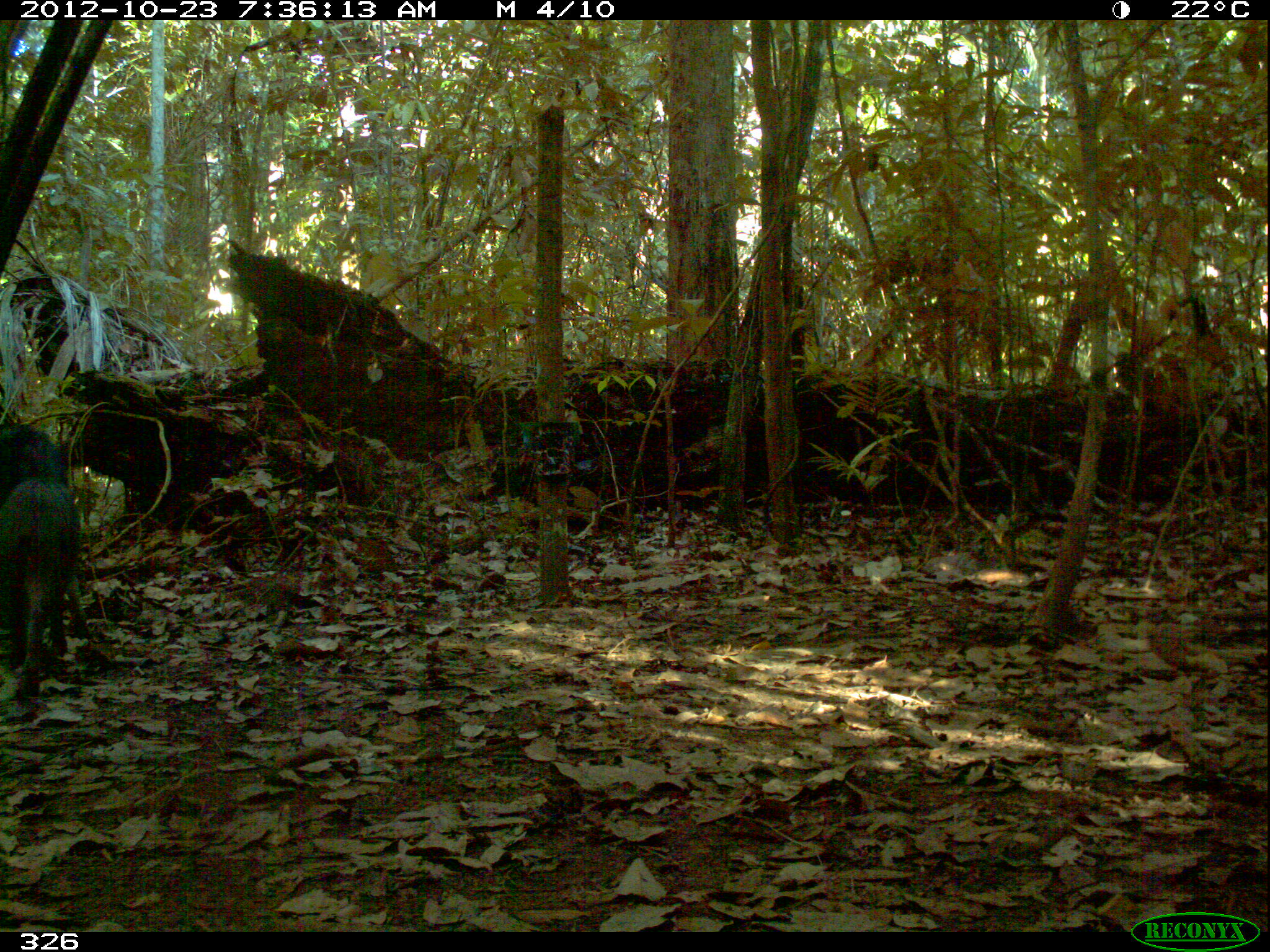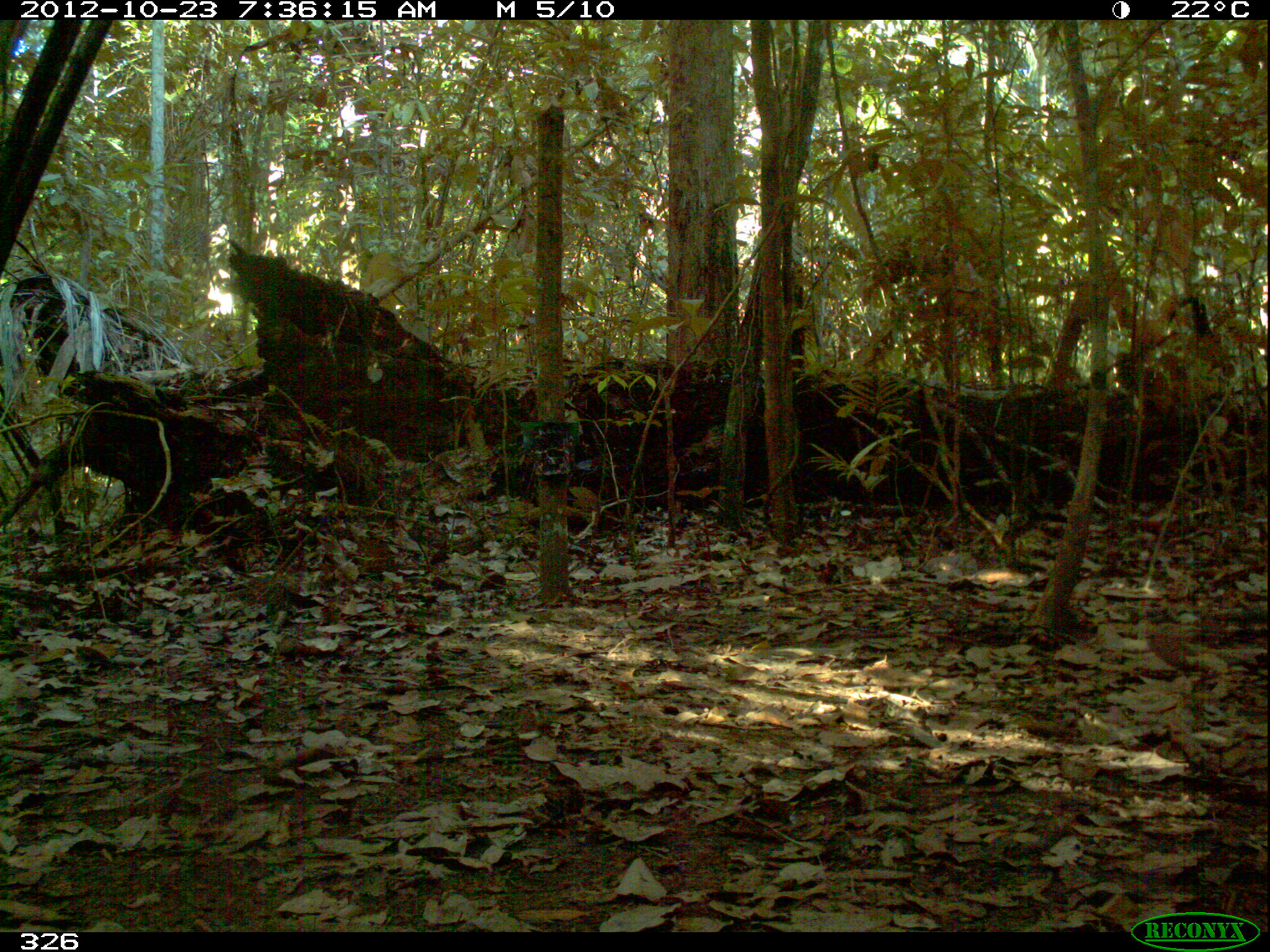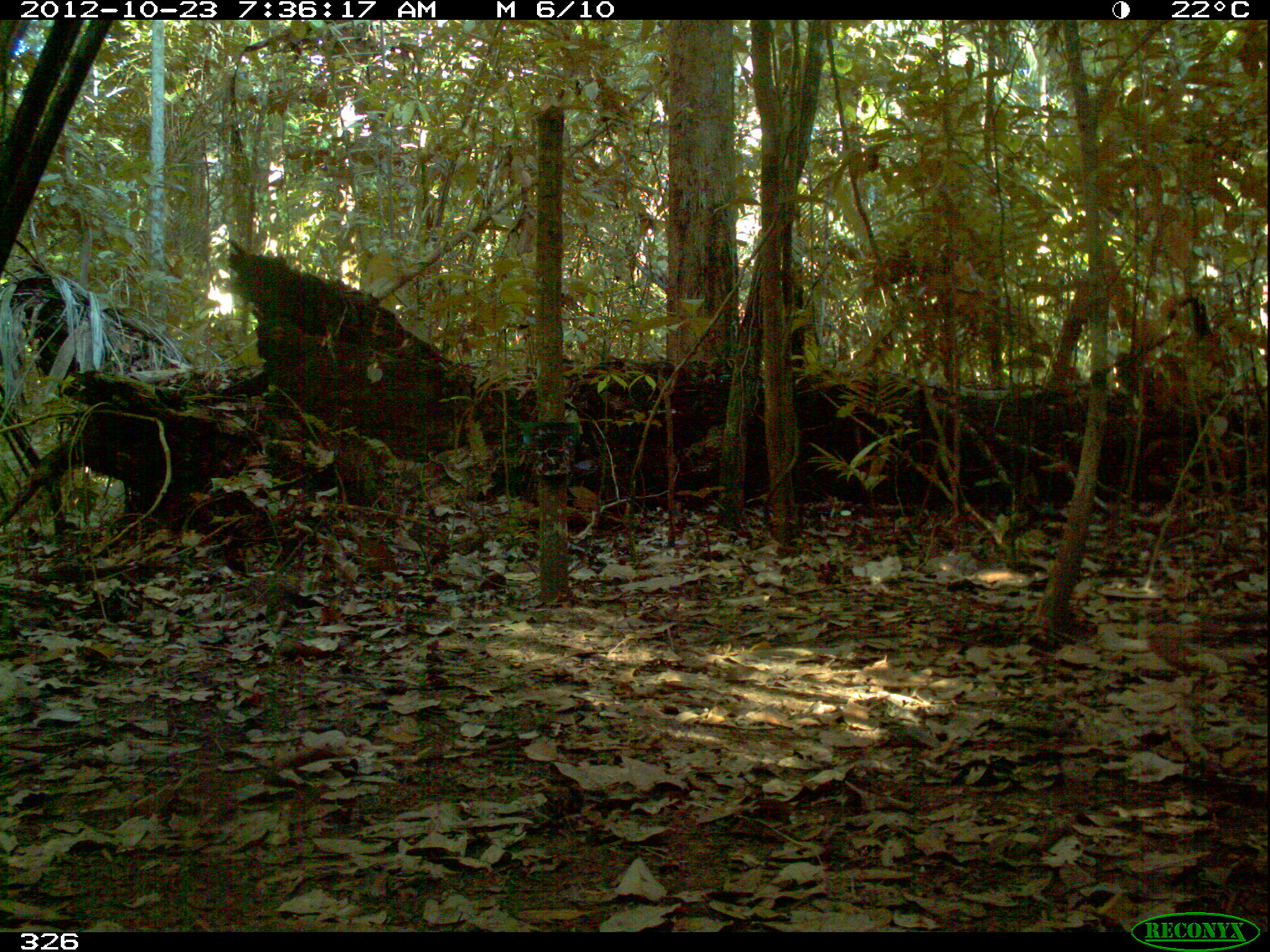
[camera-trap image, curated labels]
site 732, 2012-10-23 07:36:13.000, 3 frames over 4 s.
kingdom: Animalia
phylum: Chordata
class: Mammalia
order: Artiodactyla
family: Tayassuidae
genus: Tayassu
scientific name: Tayassu pecari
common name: white-lipped peccary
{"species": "Tayassu pecari (white-lipped peccary)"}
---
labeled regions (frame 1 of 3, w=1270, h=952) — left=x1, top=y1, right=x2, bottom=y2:
tayassu pecari: left=1, top=418, right=99, bottom=653; left=1, top=473, right=84, bottom=699